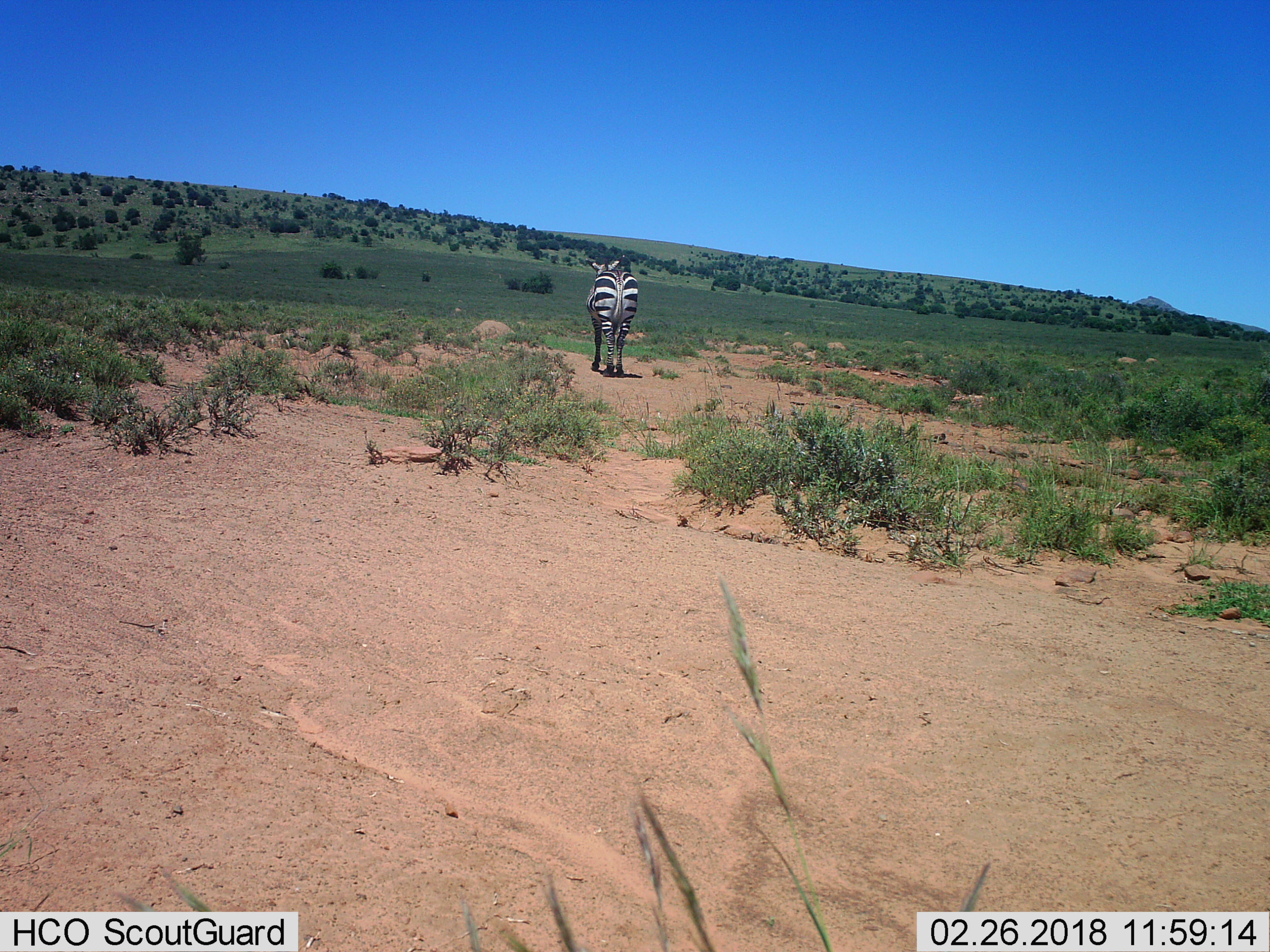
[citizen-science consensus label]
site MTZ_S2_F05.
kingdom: Animalia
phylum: Chordata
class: Mammalia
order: Perissodactyla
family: Equidae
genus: Equus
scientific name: Equus zebra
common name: mountain zebra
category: zebramountain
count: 1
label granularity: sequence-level